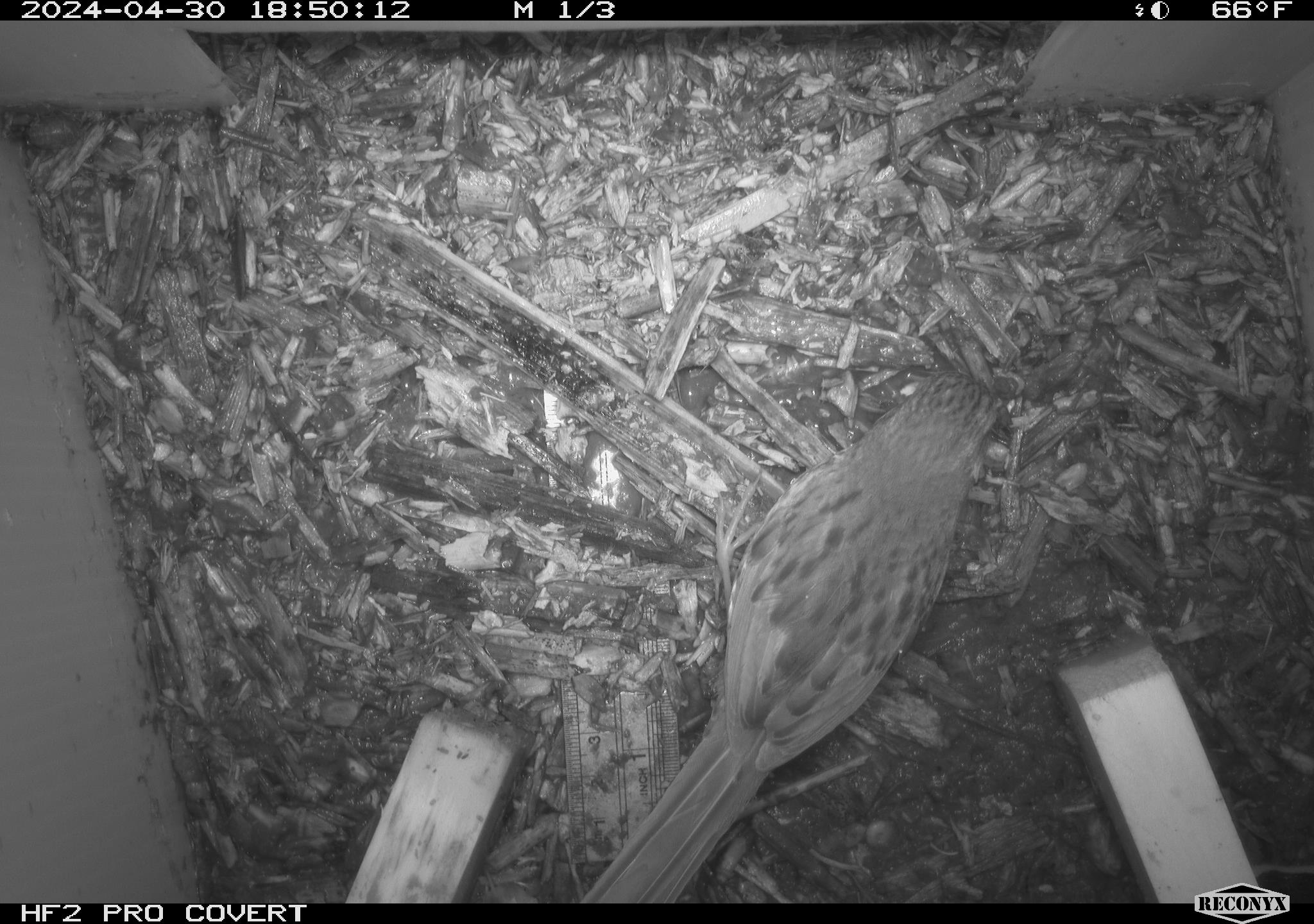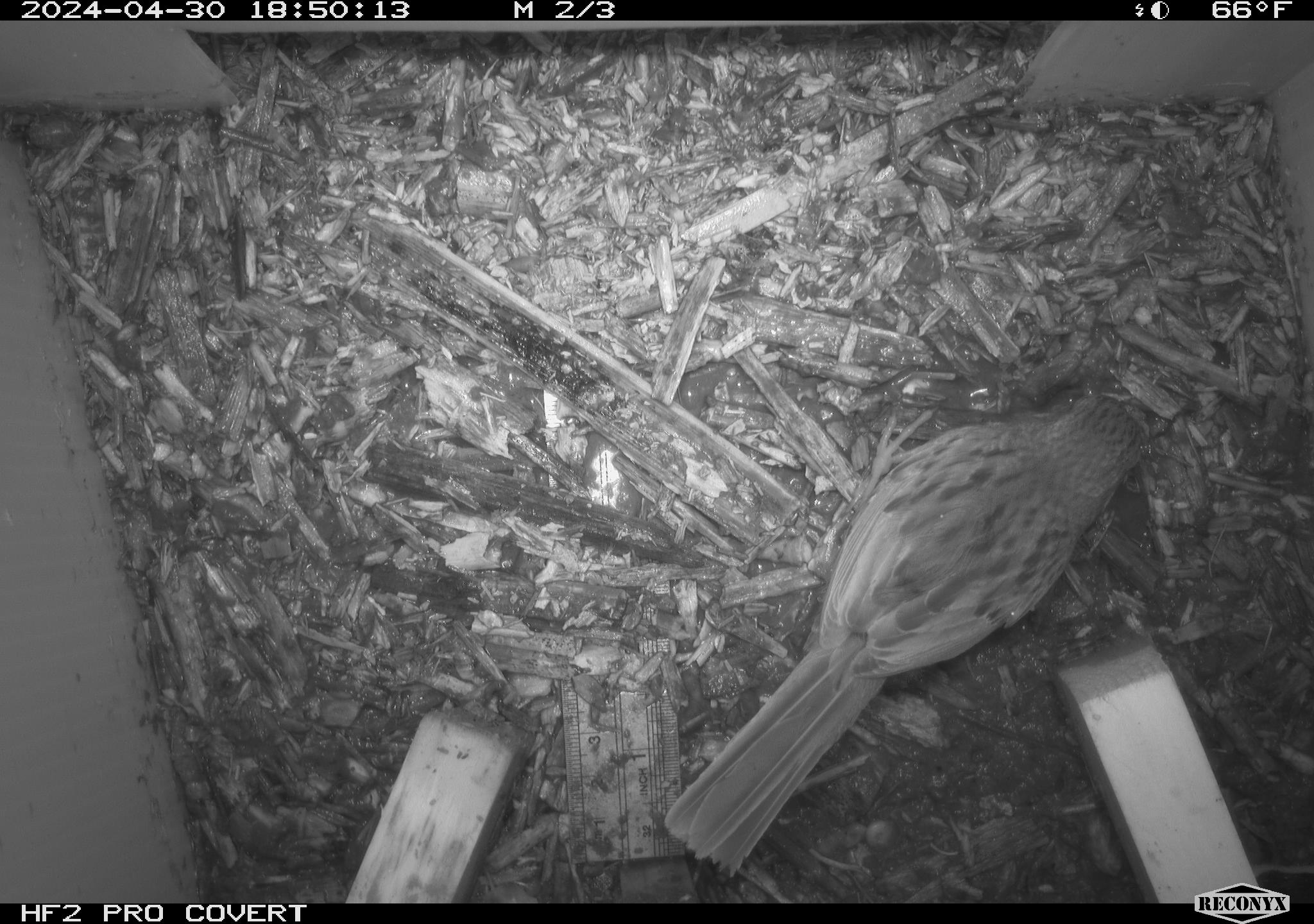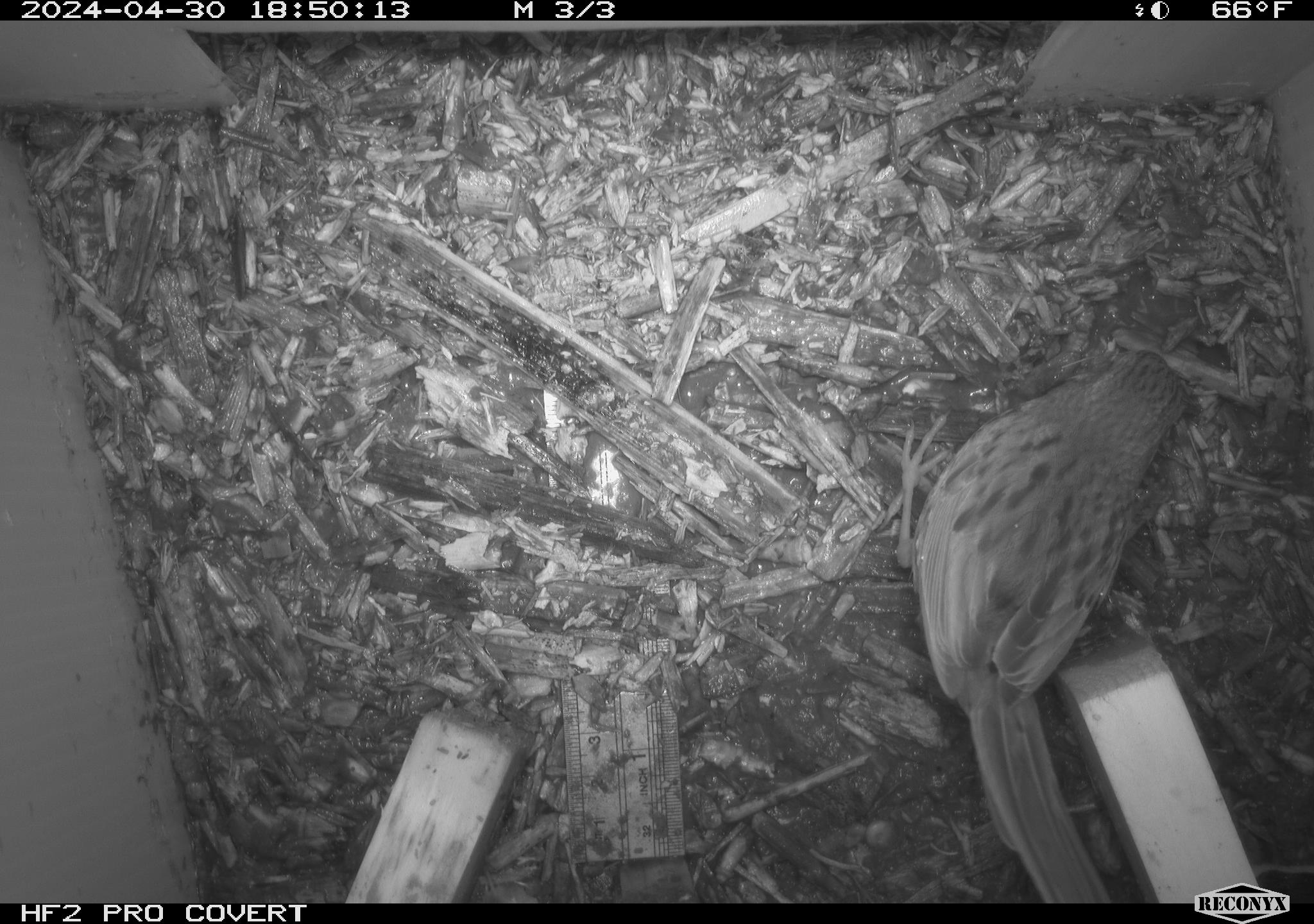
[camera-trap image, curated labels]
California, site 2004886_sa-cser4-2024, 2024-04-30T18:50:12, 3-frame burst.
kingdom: Animalia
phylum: Chordata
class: Aves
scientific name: Aves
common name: bird